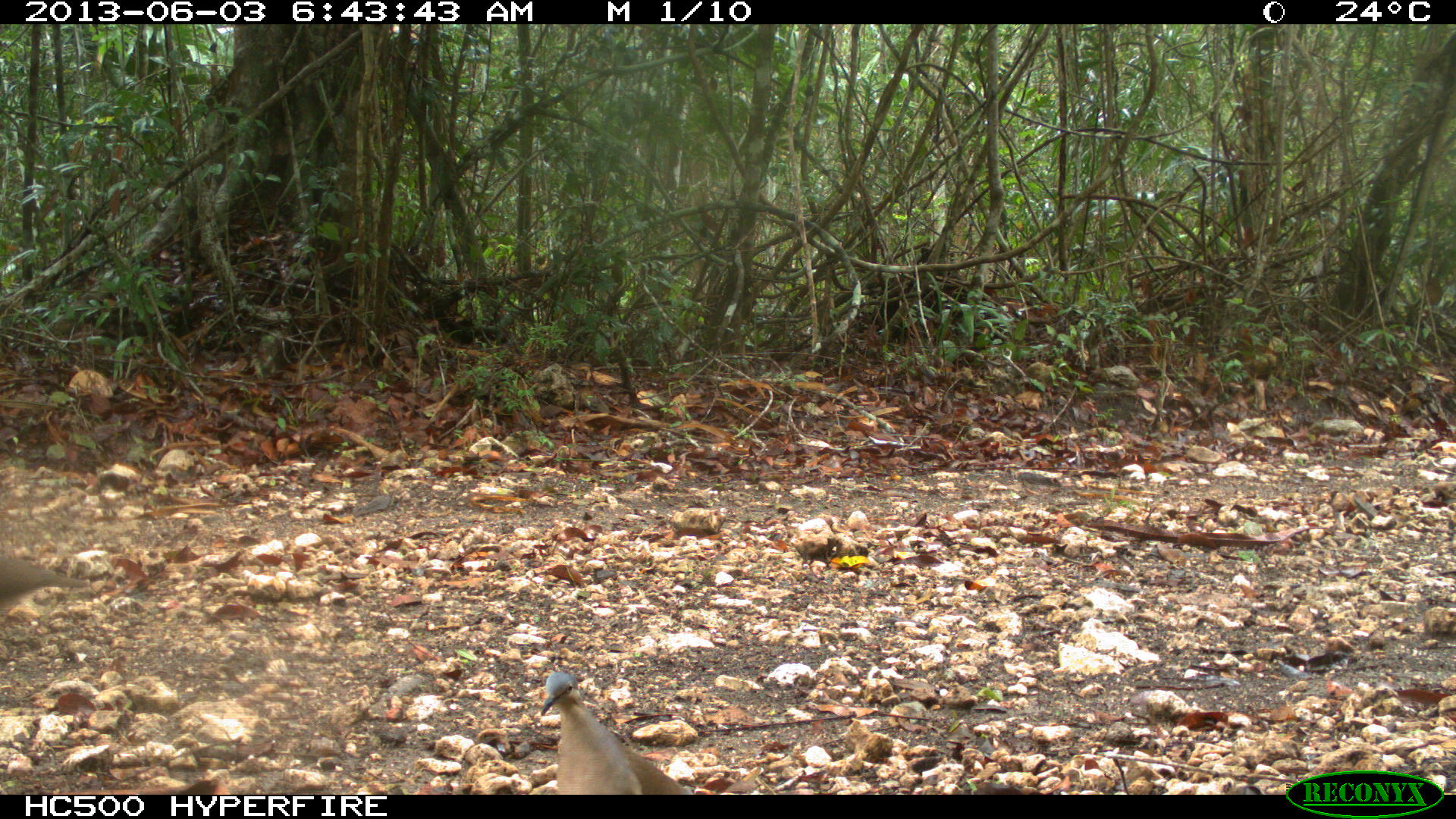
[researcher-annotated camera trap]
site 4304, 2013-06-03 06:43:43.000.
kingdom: Animalia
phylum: Chordata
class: Aves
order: Columbiformes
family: Columbidae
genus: Leptotila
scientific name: Leptotila plumbeiceps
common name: gray-headed dove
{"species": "Leptotila plumbeiceps (gray-headed dove)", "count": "1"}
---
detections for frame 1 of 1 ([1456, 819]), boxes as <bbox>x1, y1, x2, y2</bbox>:
leptotila plumbeiceps: <bbox>538, 670, 692, 794</bbox>; <bbox>0, 556, 88, 614</bbox>